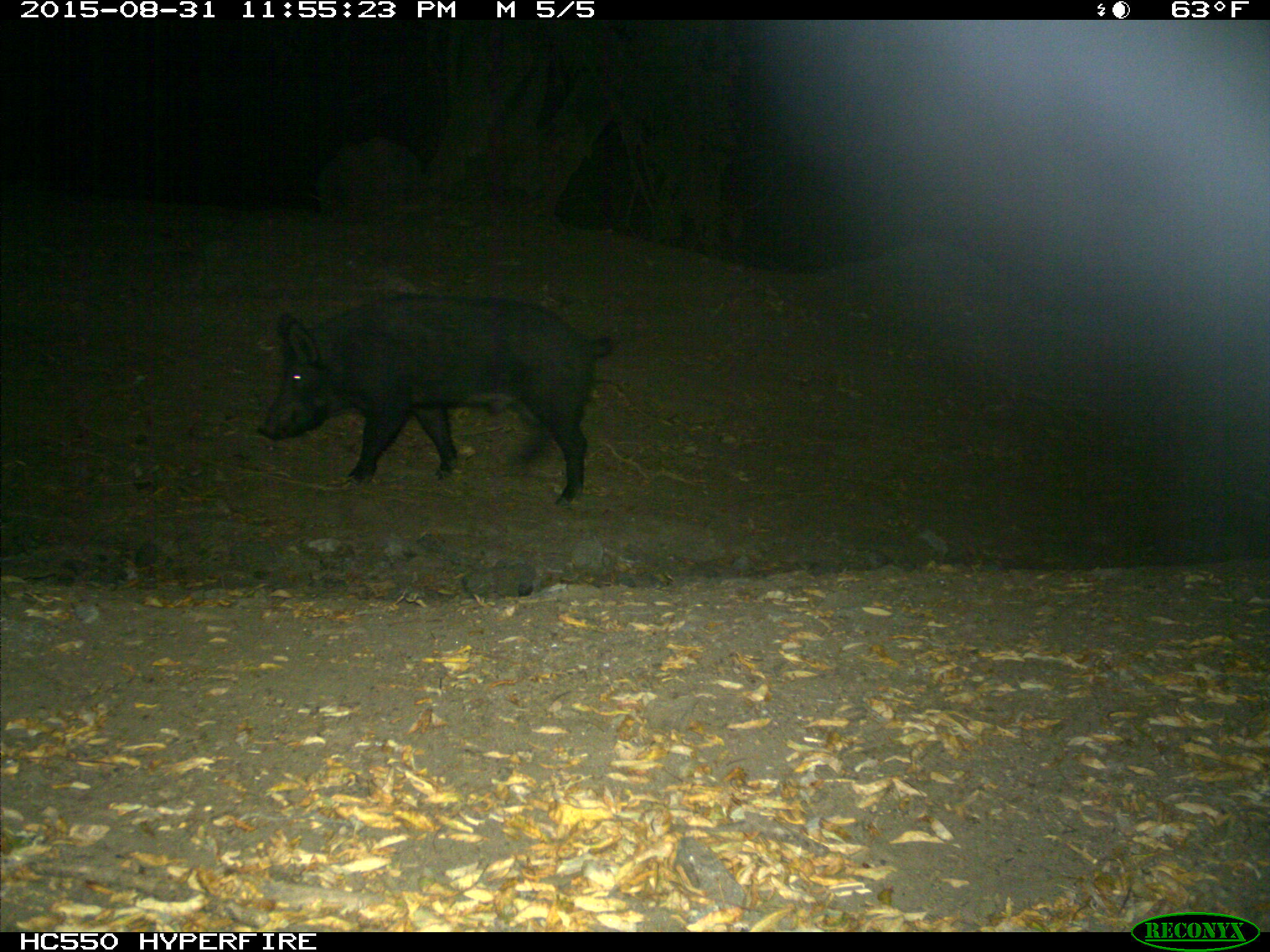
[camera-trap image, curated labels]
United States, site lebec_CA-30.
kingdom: Animalia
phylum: Chordata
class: Mammalia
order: Artiodactyla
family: Suidae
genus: Sus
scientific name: Sus scrofa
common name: wild boar